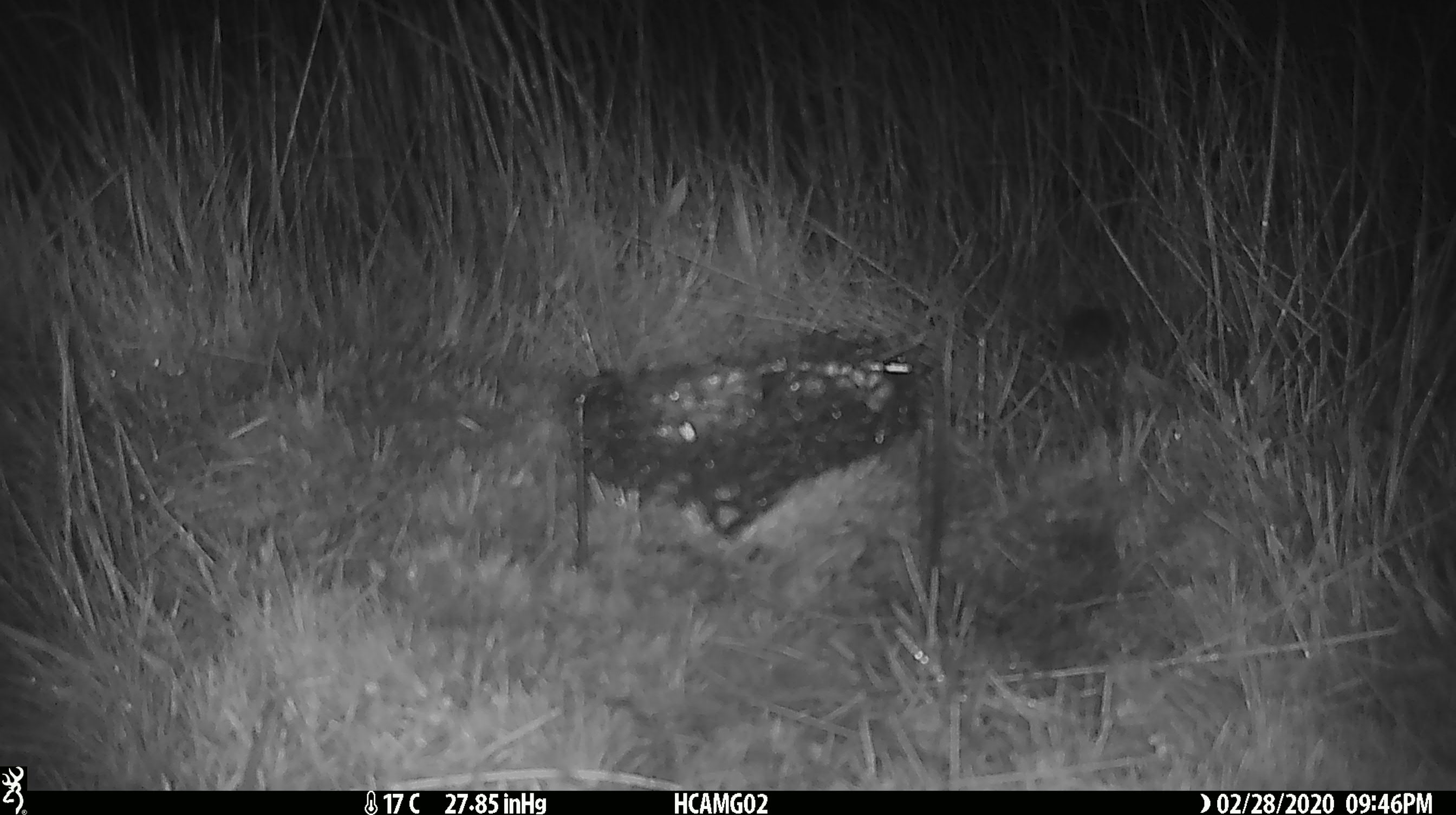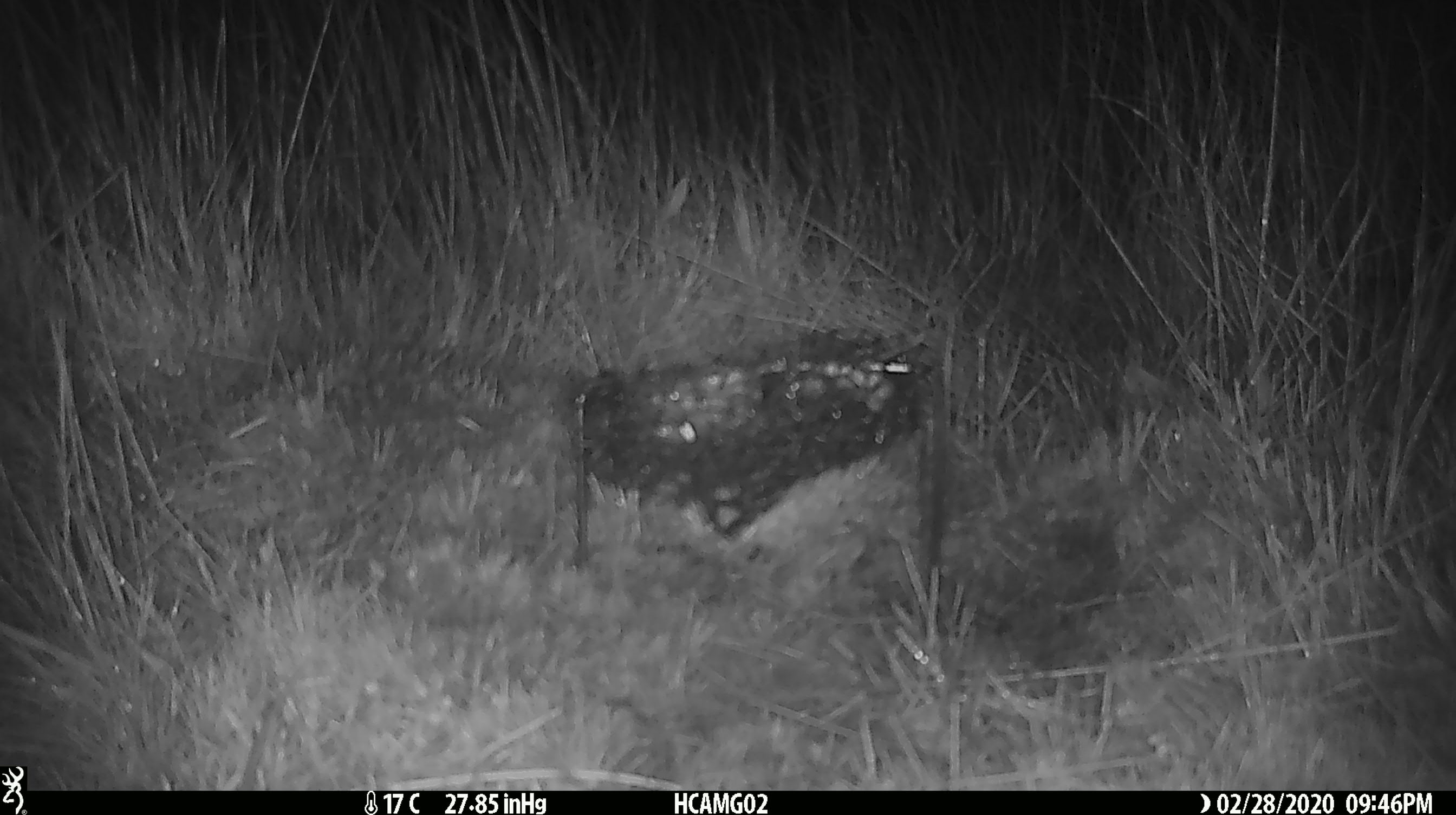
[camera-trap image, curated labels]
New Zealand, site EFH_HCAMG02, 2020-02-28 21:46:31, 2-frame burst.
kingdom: Animalia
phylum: Chordata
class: Mammalia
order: Rodentia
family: Muridae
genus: Mus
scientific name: Mus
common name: mouse